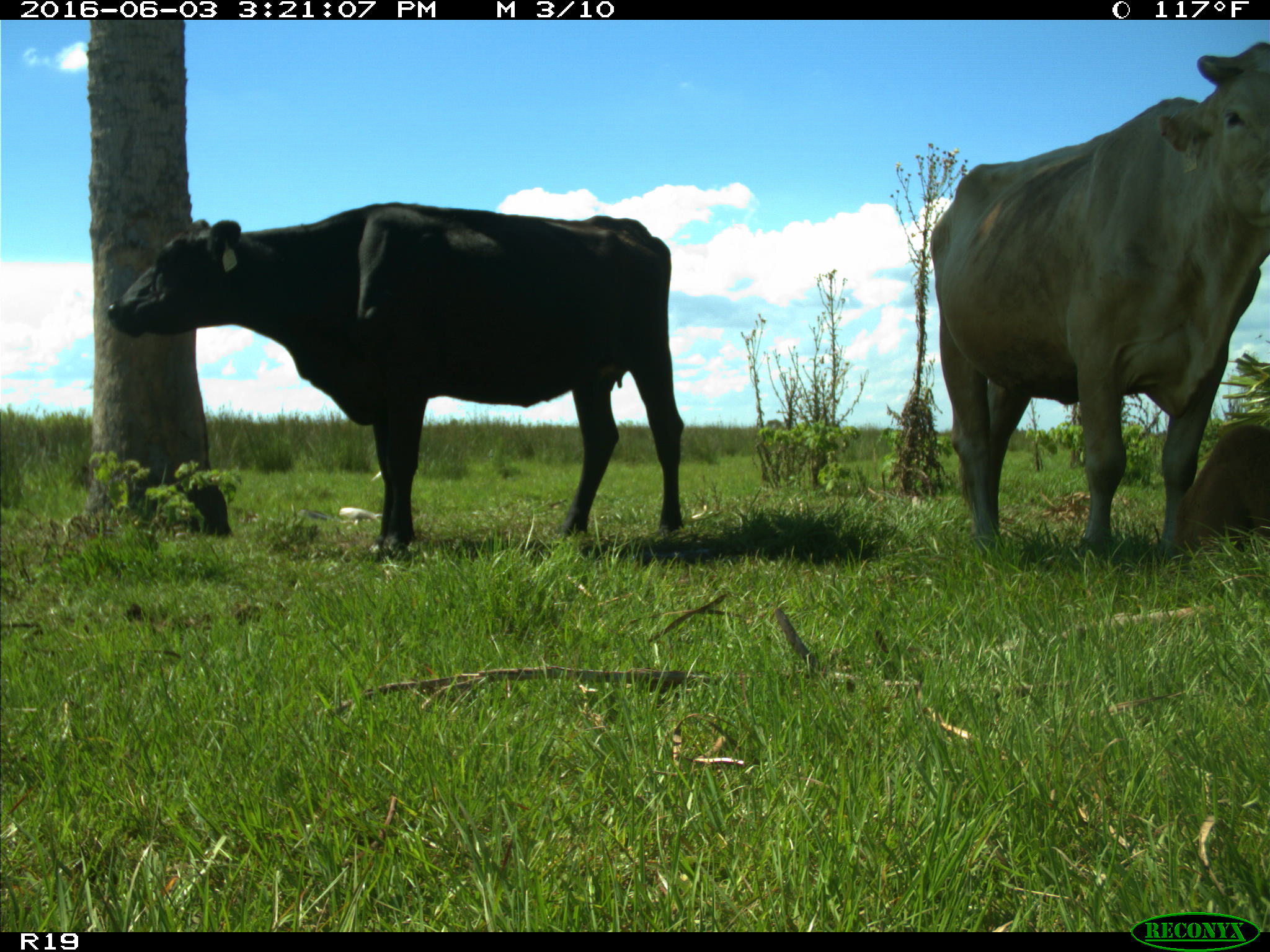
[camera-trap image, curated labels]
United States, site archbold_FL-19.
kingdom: Animalia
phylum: Chordata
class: Mammalia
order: Artiodactyla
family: Bovidae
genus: Bos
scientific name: Bos taurus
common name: domestic cow